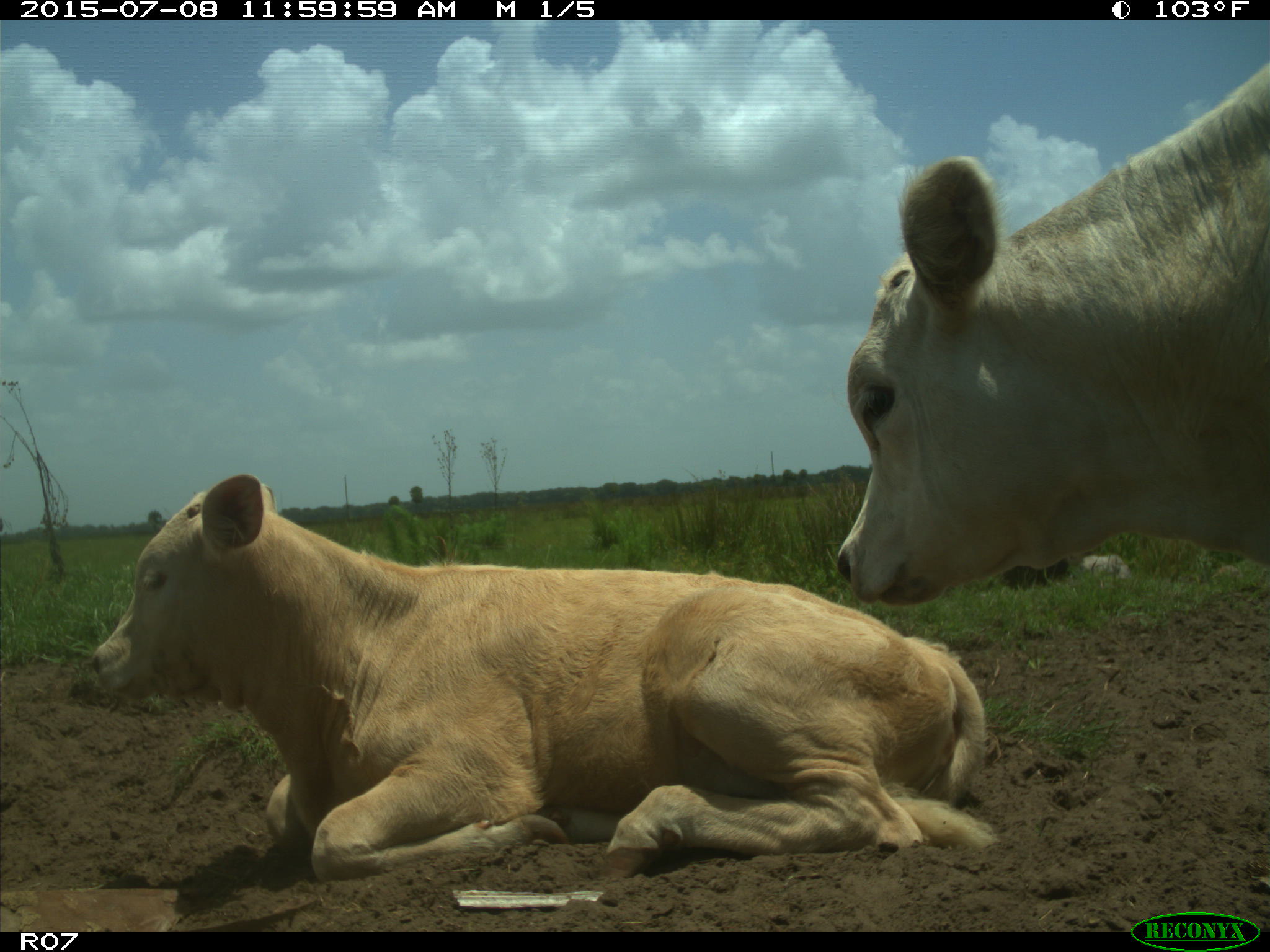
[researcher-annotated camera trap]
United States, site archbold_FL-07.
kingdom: Animalia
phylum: Chordata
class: Mammalia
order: Artiodactyla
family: Bovidae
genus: Bos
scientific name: Bos taurus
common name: domestic cow